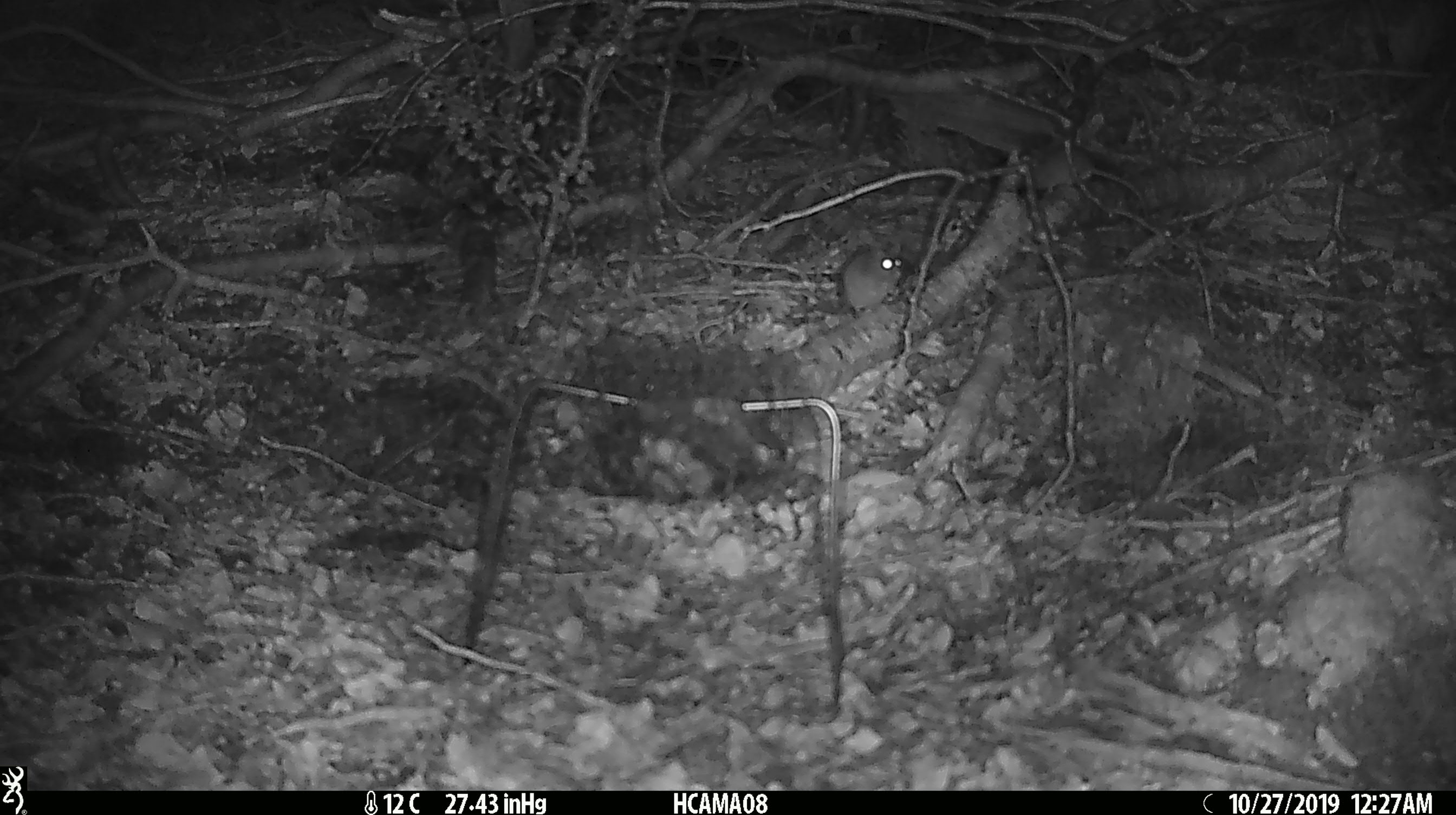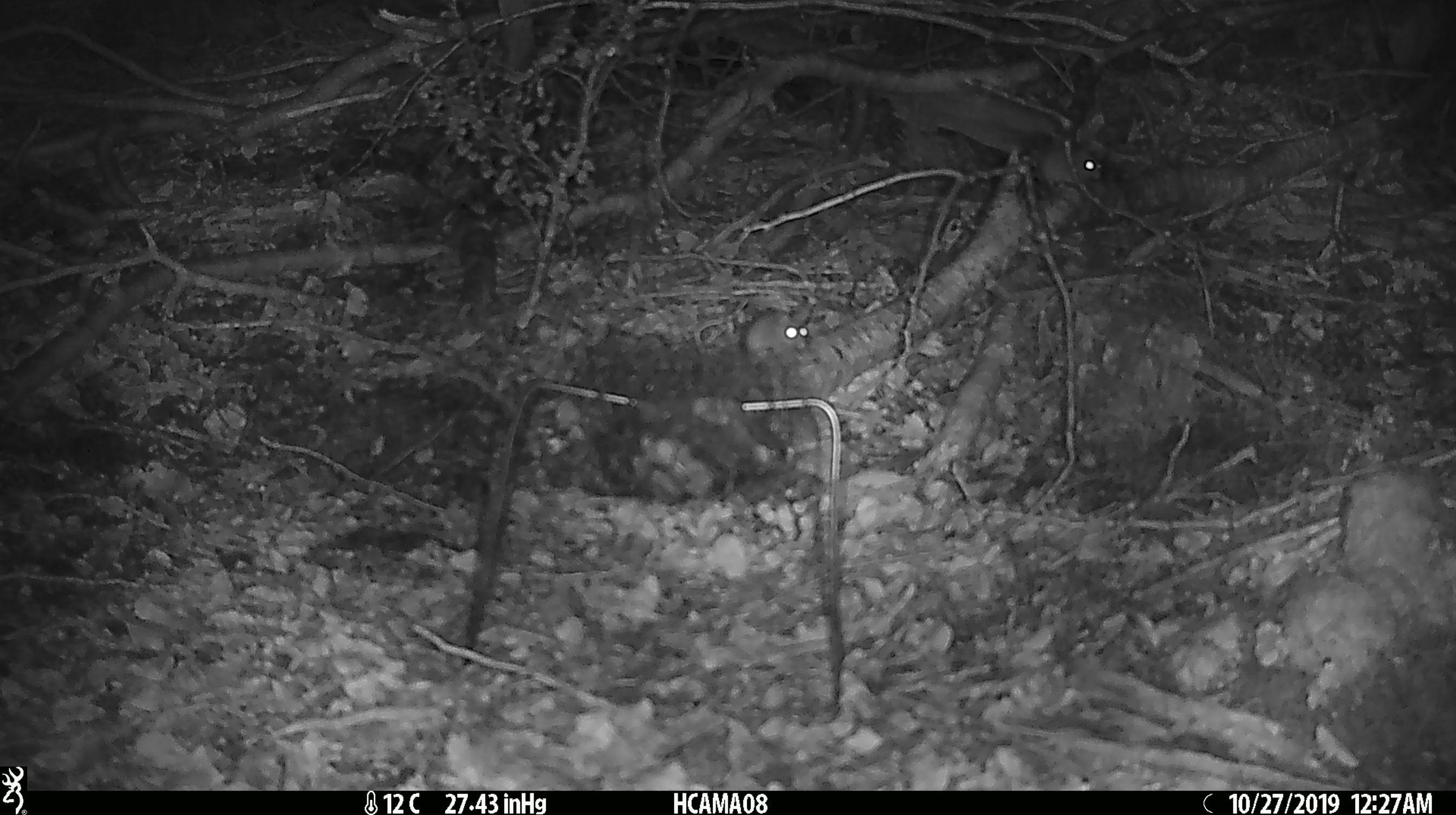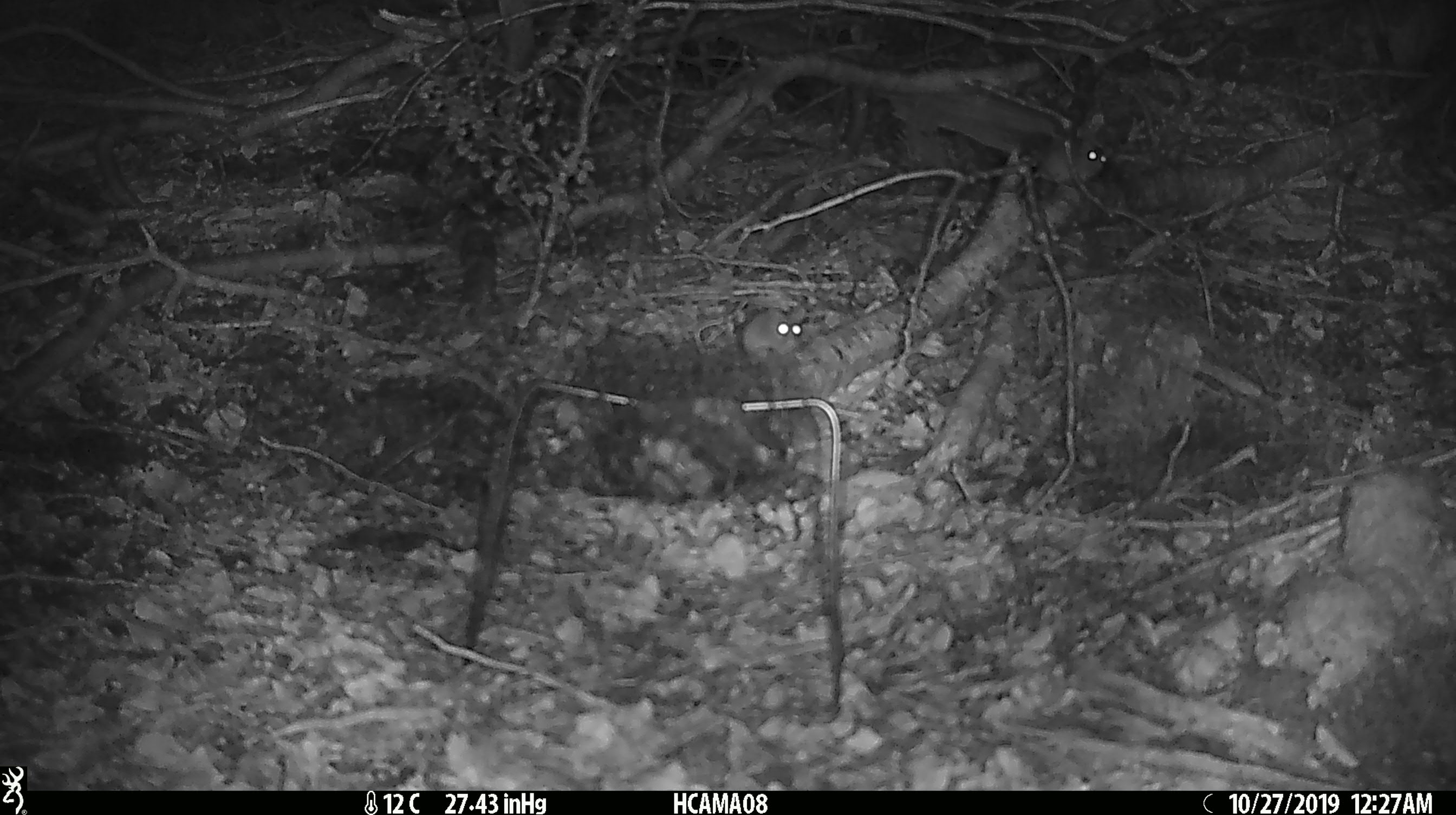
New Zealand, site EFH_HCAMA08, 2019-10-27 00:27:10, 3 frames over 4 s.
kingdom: Animalia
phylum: Chordata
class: Mammalia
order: Rodentia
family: Muridae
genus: Mus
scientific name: Mus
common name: mouse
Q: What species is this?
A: Mouse (Mus).